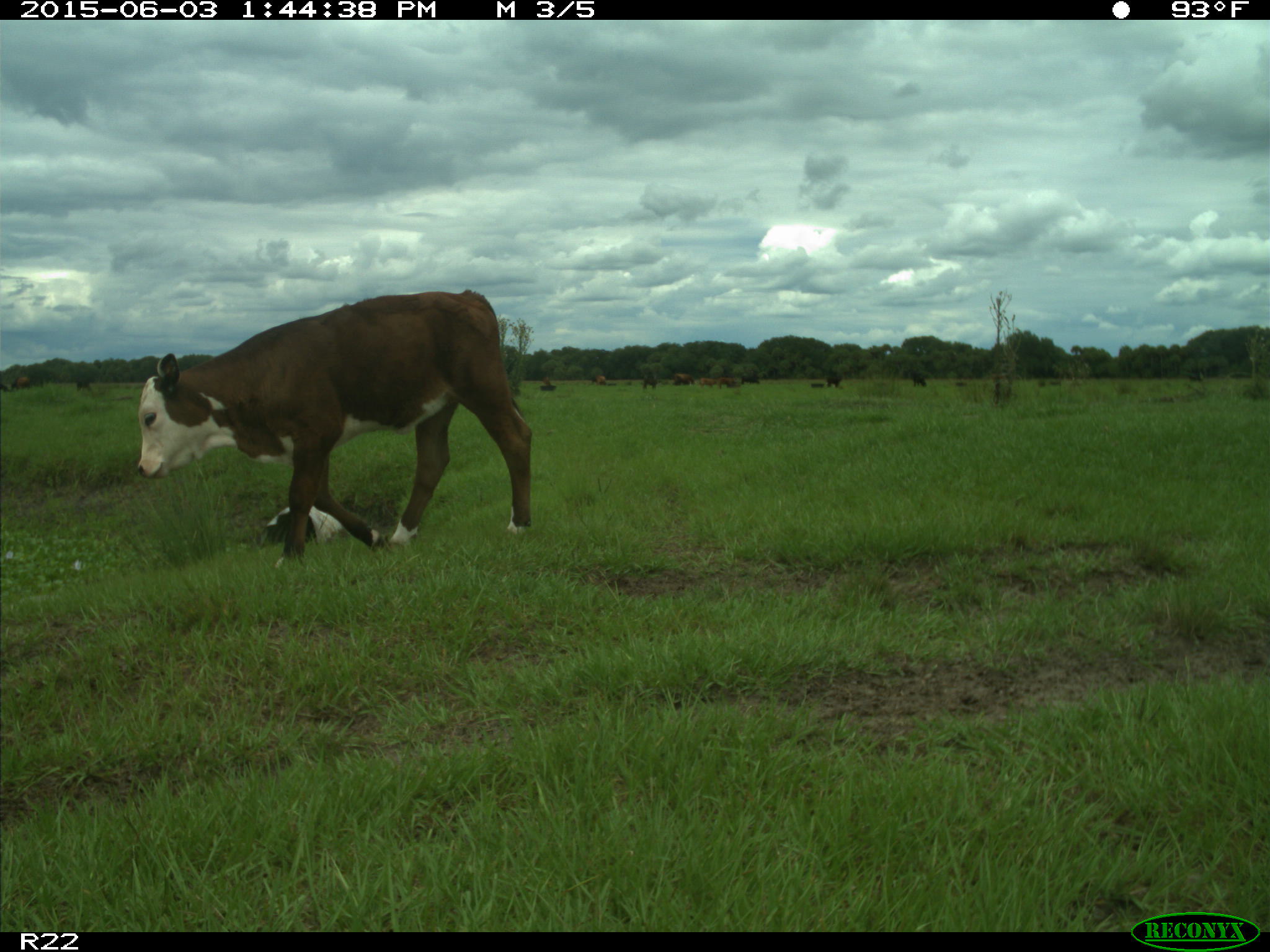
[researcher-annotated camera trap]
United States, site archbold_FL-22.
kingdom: Animalia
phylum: Chordata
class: Mammalia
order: Artiodactyla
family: Bovidae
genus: Bos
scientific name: Bos taurus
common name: domestic cow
Bos taurus (domestic cow).